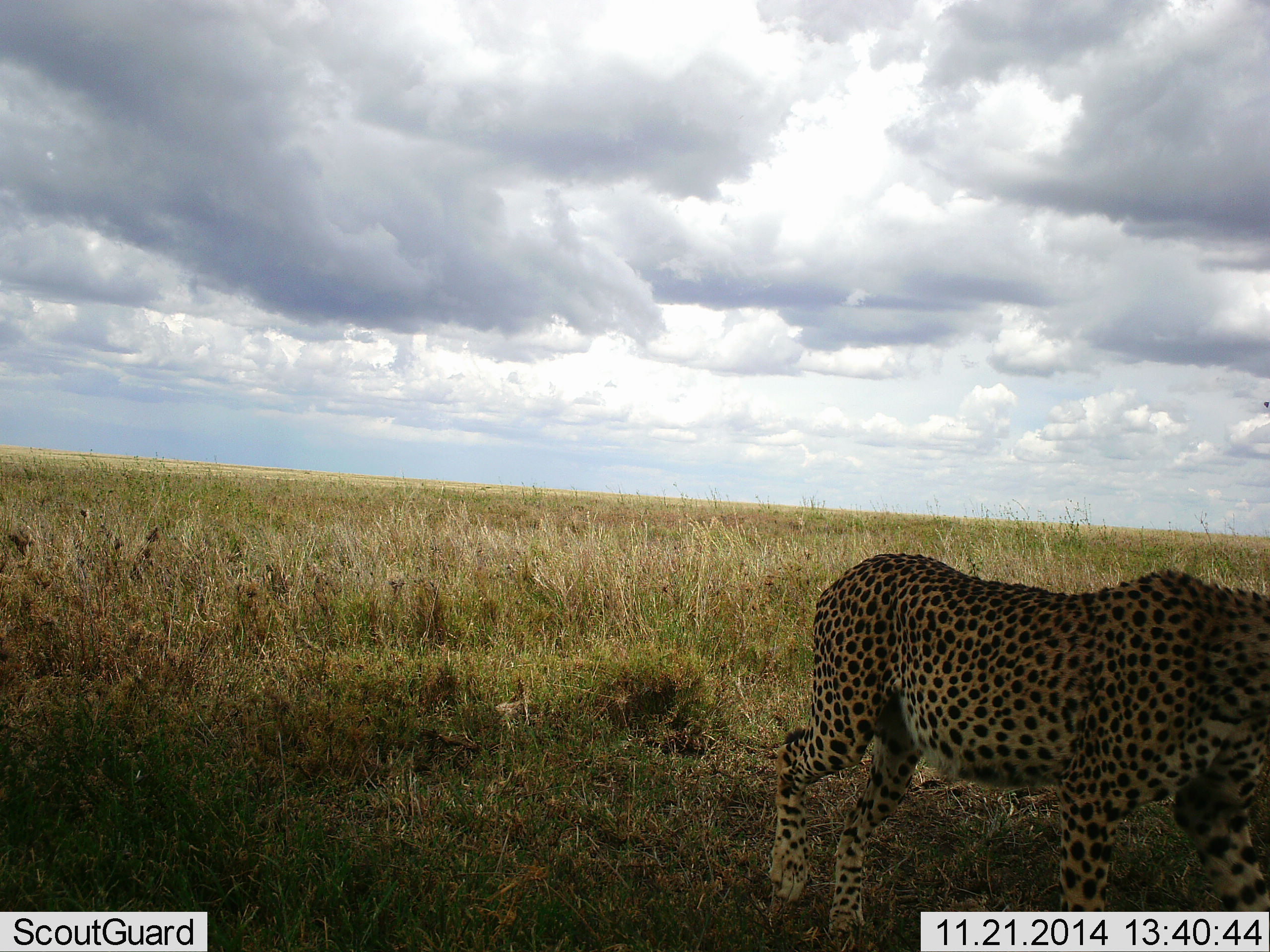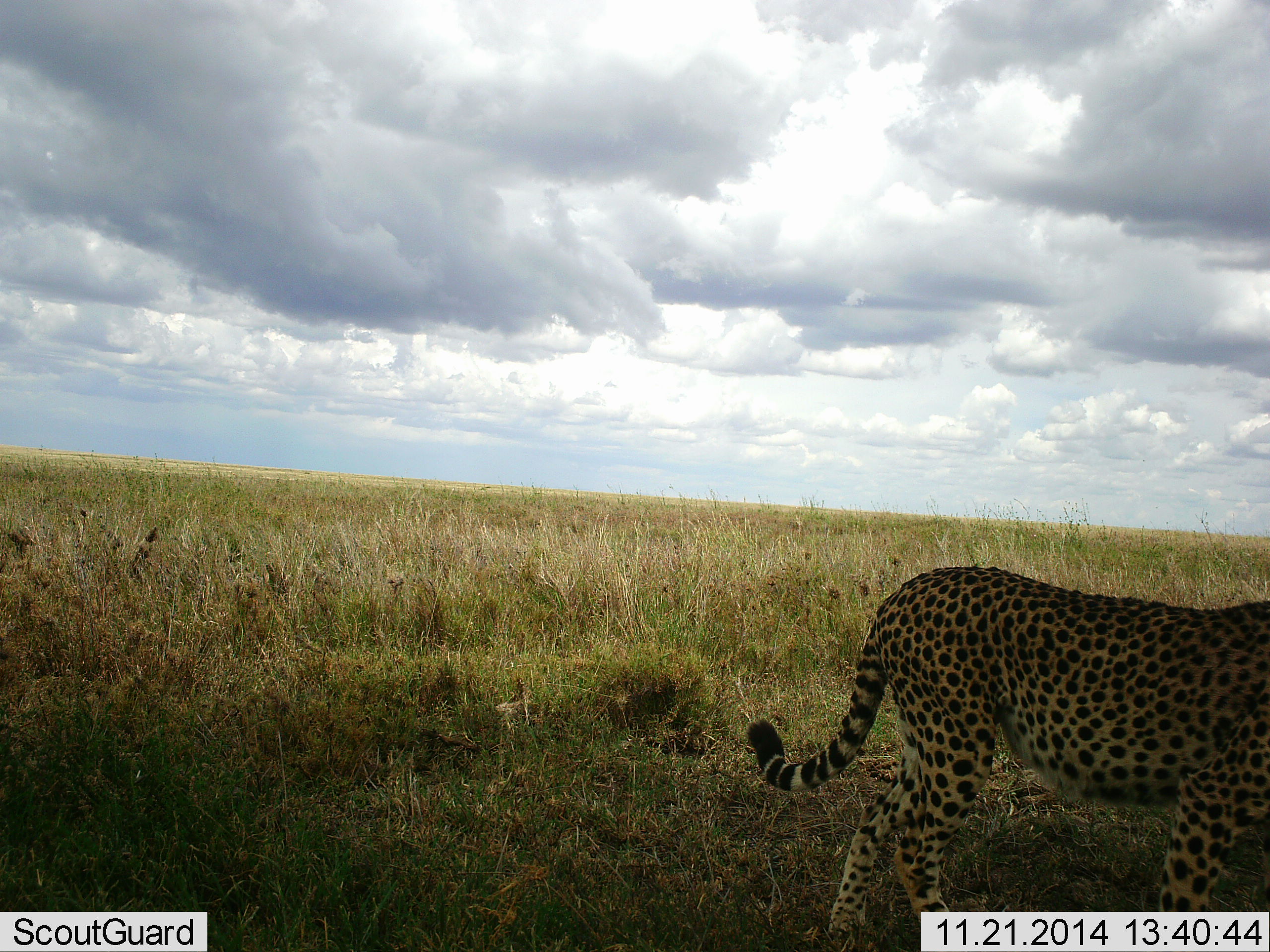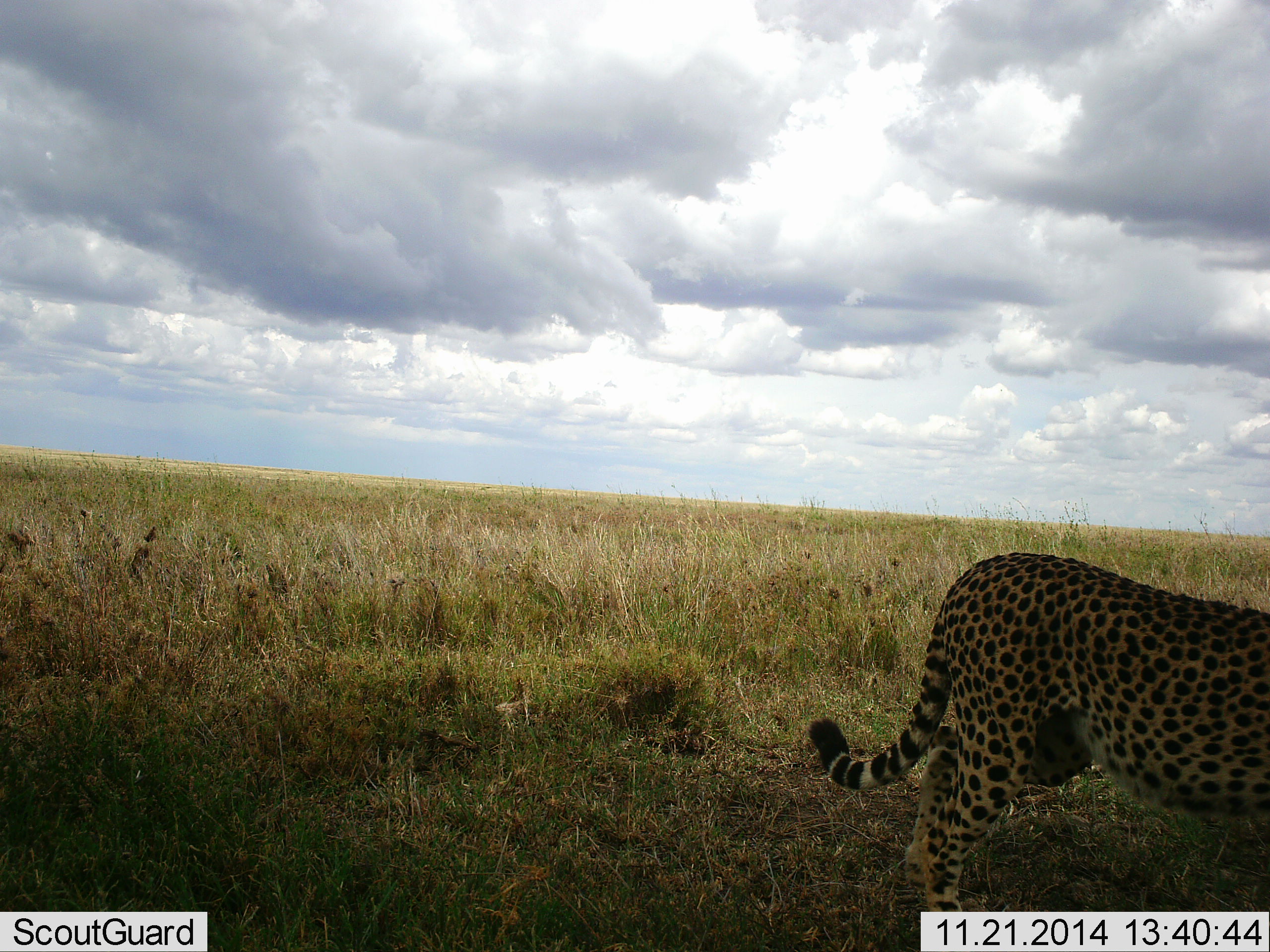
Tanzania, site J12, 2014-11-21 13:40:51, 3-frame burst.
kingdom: Animalia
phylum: Chordata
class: Mammalia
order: Carnivora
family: Felidae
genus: Acinonyx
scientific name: Acinonyx jubatus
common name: cheetah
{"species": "cheetah (Acinonyx jubatus)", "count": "1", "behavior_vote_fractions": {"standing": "0%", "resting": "0%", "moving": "100%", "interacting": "0%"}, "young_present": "0%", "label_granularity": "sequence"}